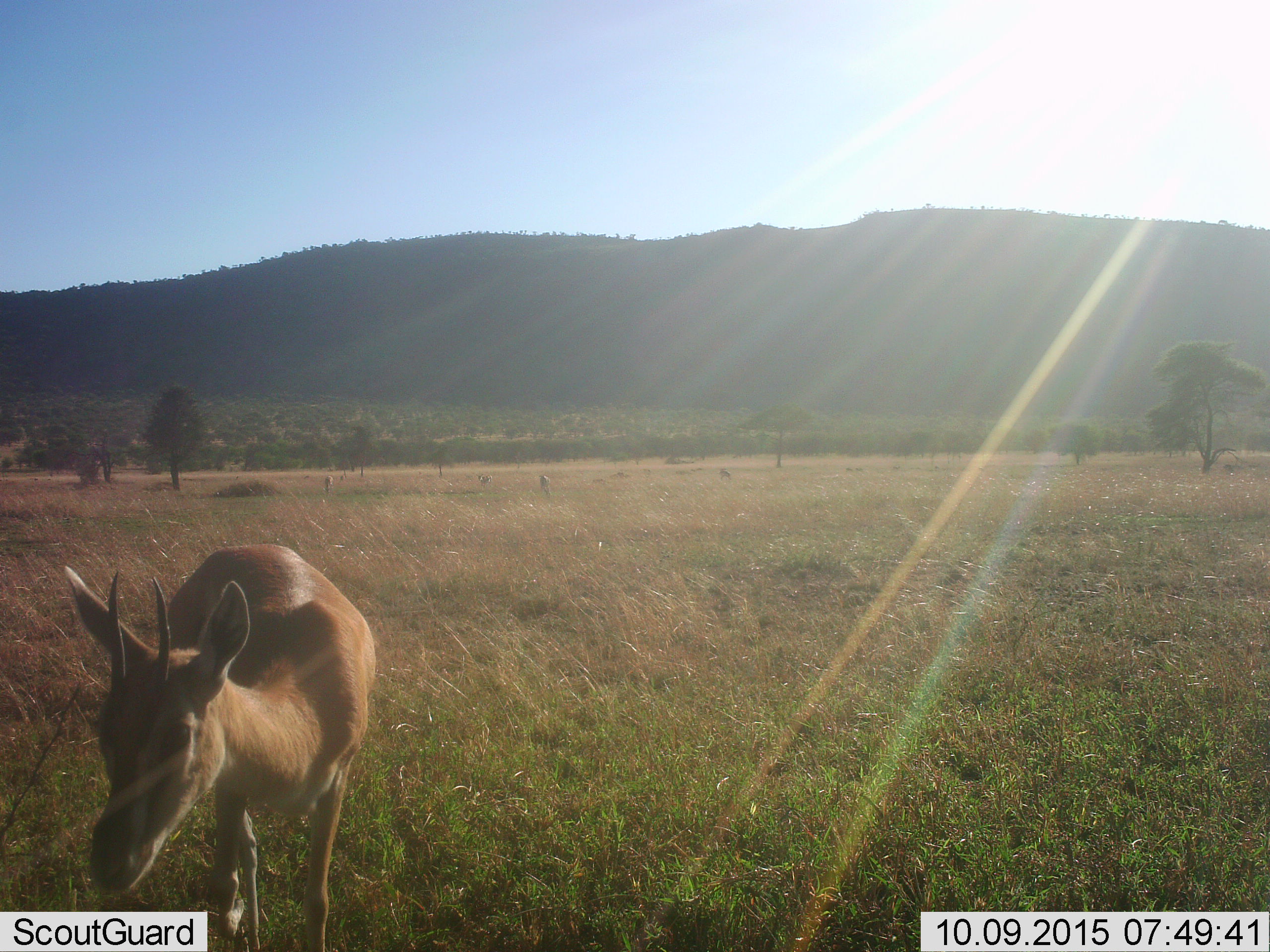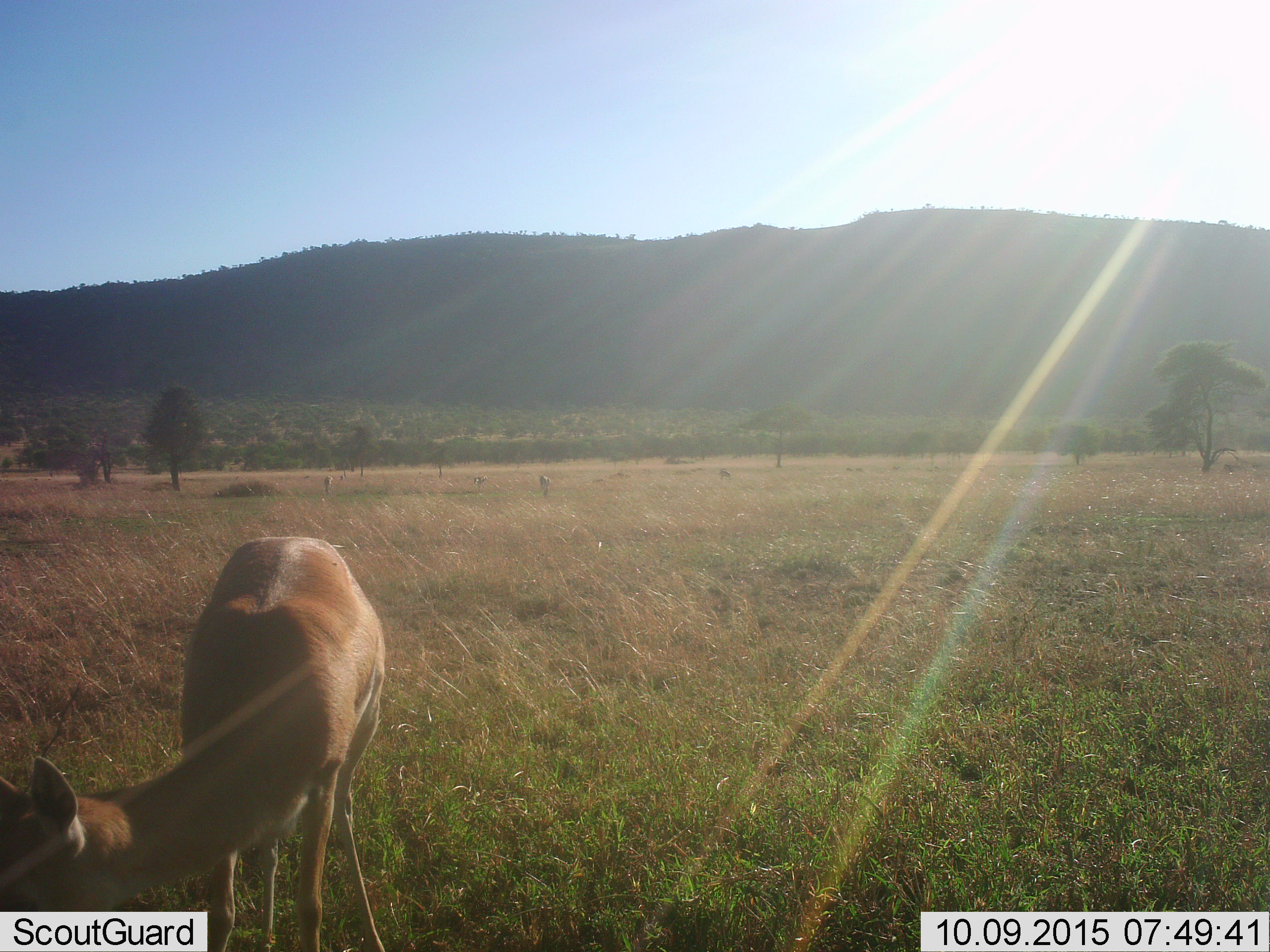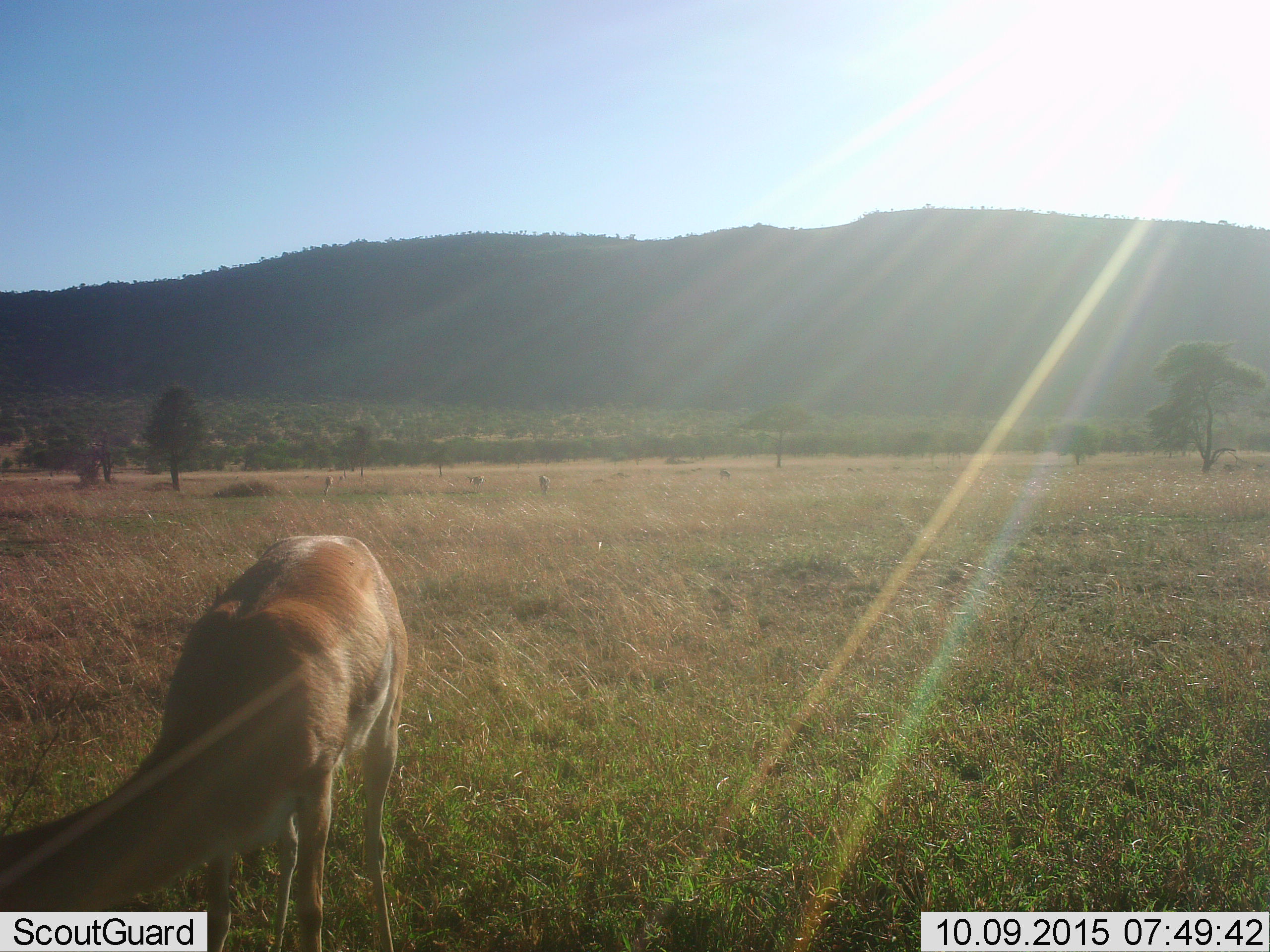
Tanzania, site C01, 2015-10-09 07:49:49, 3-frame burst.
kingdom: Animalia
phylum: Chordata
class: Mammalia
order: Artiodactyla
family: Bovidae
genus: Eudorcas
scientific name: Eudorcas thomsonii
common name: thomson's gazelle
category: gazellethomsons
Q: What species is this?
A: Gazellethomsons (thomson's gazelle) (Eudorcas thomsonii).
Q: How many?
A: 5.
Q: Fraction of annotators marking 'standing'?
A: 46%.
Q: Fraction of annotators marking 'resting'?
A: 0%.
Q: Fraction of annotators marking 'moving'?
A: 23%.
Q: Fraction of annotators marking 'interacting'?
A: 0%.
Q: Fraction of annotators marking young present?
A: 8%.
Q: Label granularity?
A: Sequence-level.